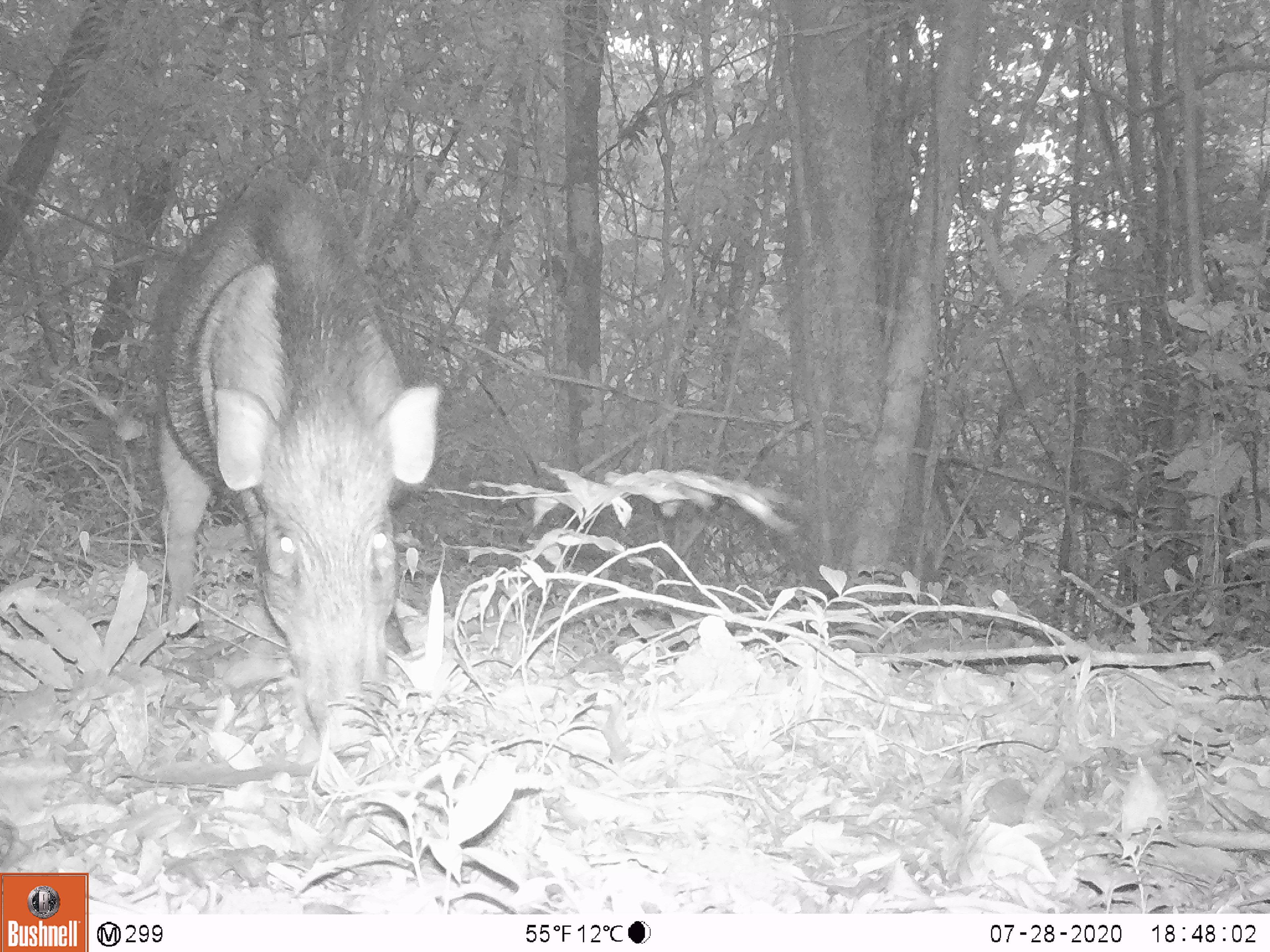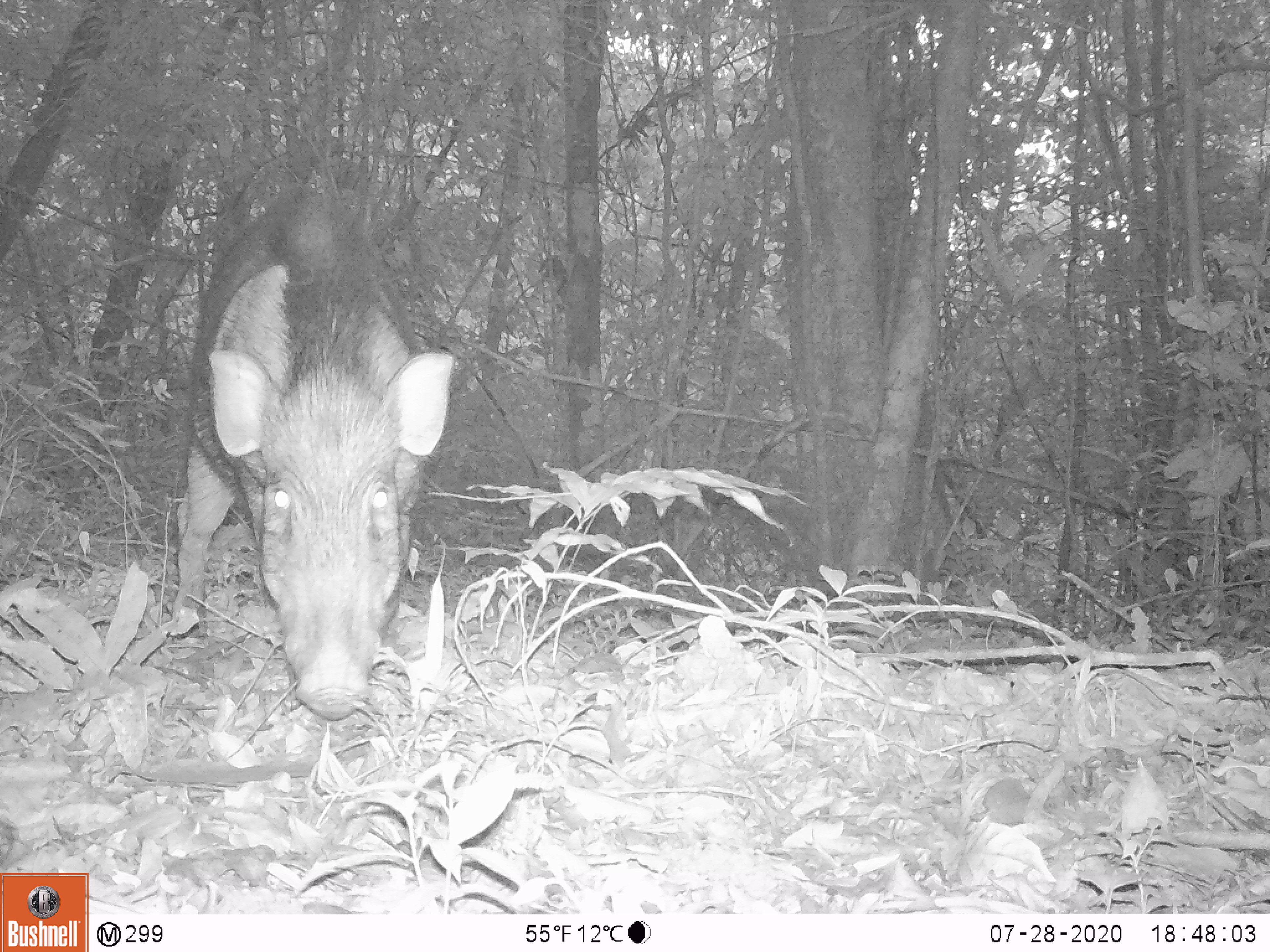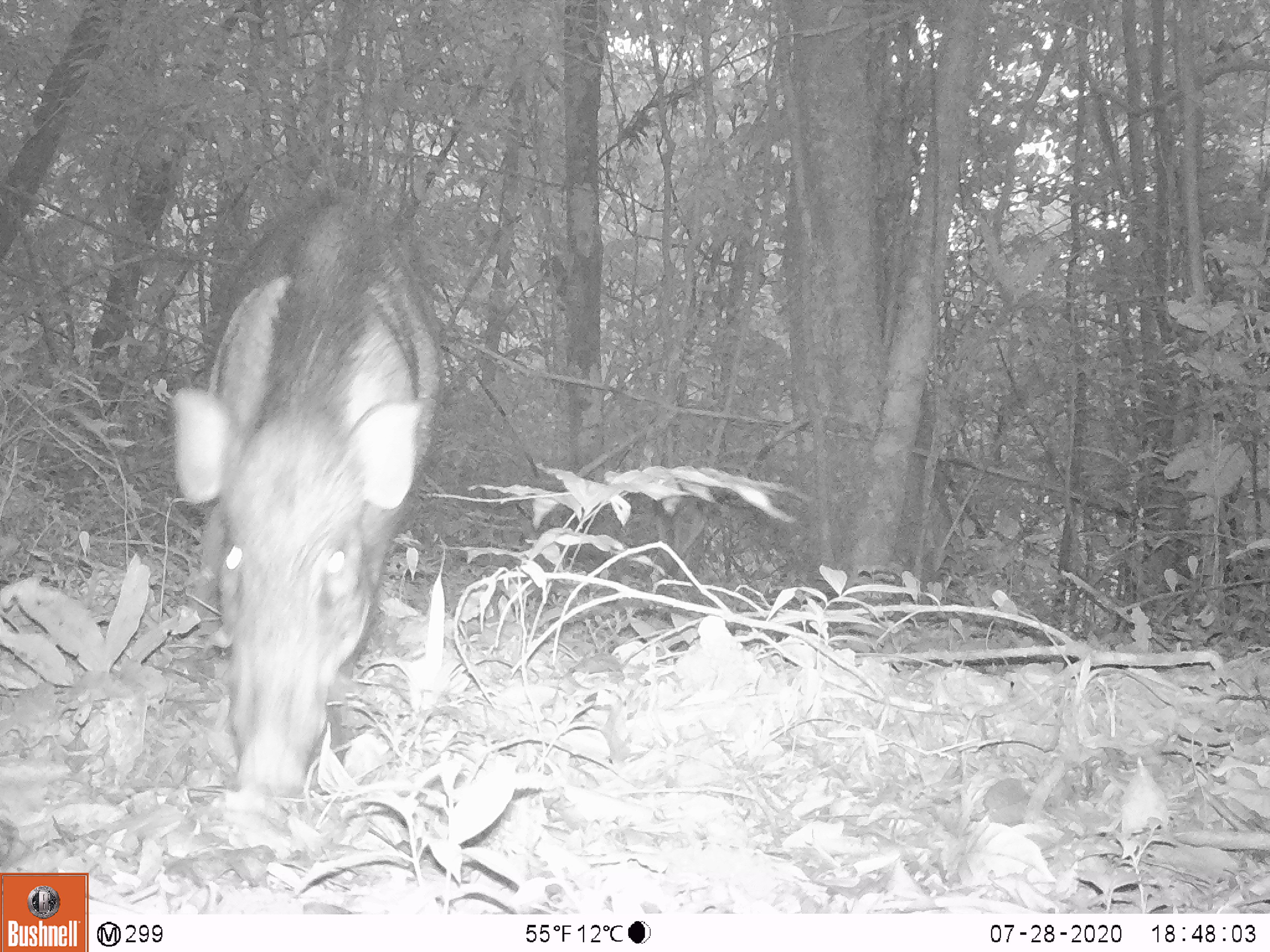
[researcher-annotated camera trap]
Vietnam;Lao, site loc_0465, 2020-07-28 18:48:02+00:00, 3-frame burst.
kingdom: Animalia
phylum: Chordata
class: Mammalia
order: Artiodactyla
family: Suidae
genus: Sus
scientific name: Sus scrofa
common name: eurasian wild pig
Eurasian wild pig (Sus scrofa). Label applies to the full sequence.